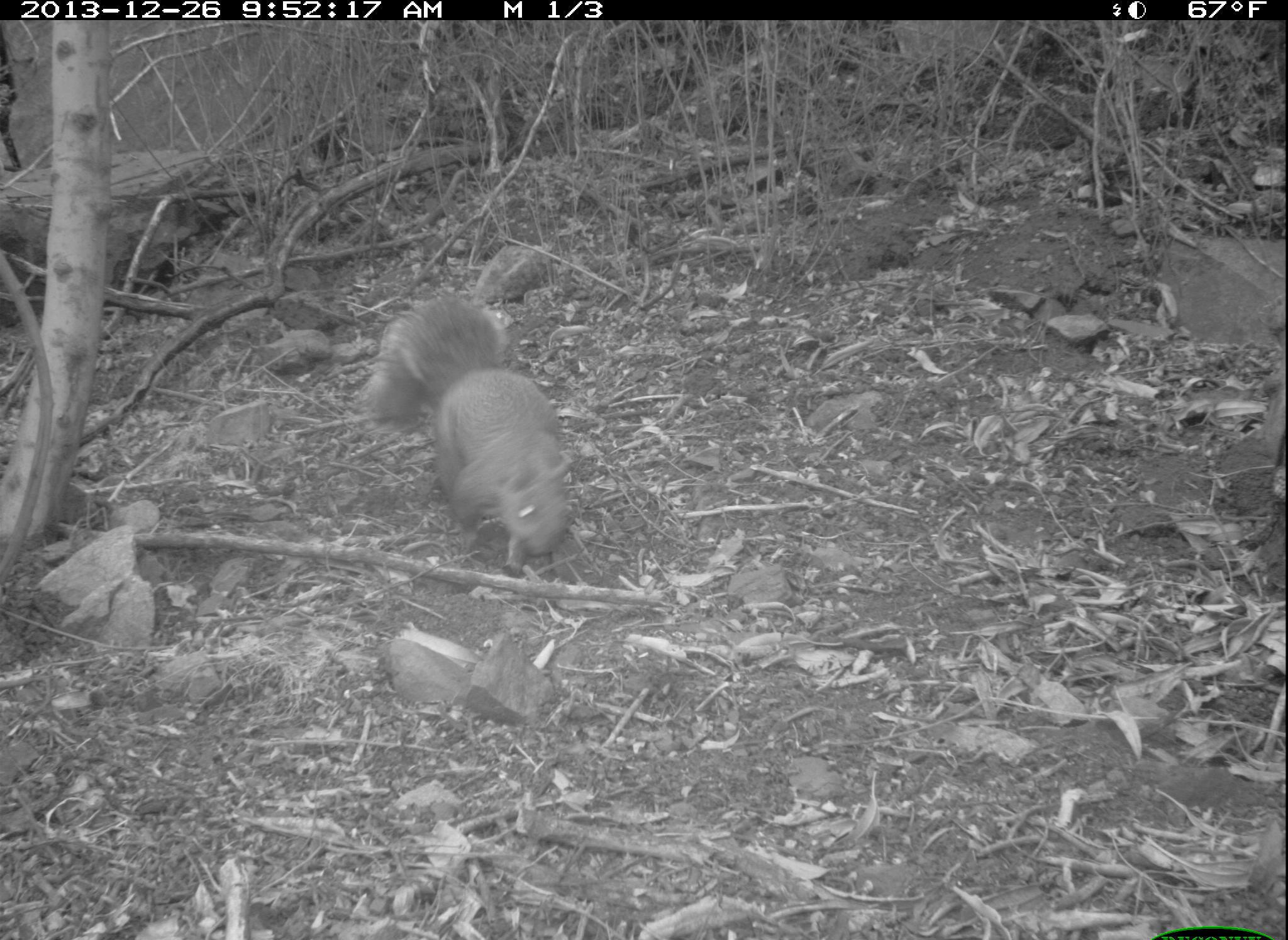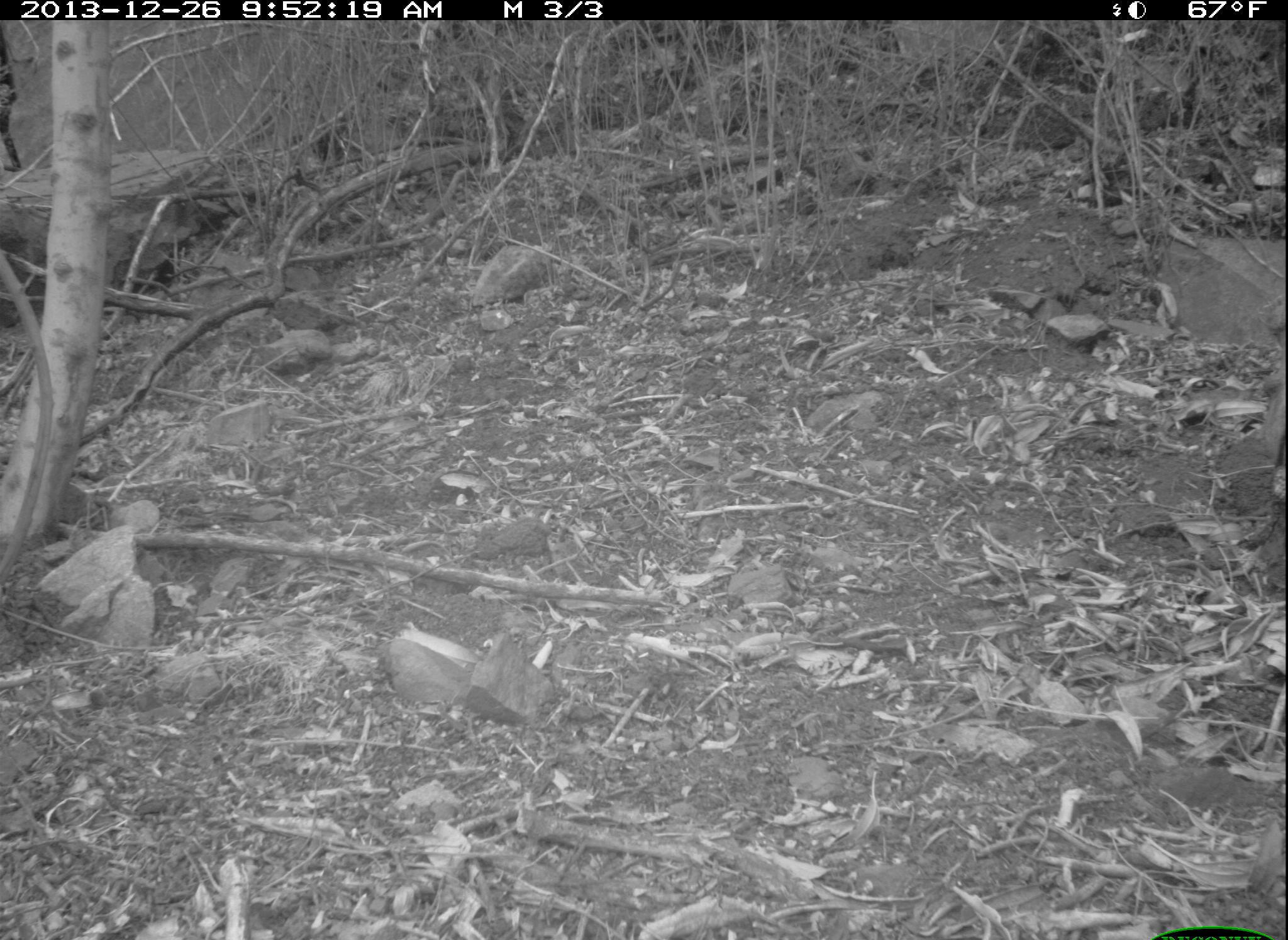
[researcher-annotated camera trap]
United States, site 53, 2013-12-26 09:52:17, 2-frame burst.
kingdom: Animalia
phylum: Chordata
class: Mammalia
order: Rodentia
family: Sciuridae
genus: Sciurus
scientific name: Sciurus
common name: squirrel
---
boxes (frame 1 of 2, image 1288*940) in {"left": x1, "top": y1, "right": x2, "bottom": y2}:
squirrel: {"left": 360, "top": 295, "right": 578, "bottom": 562}